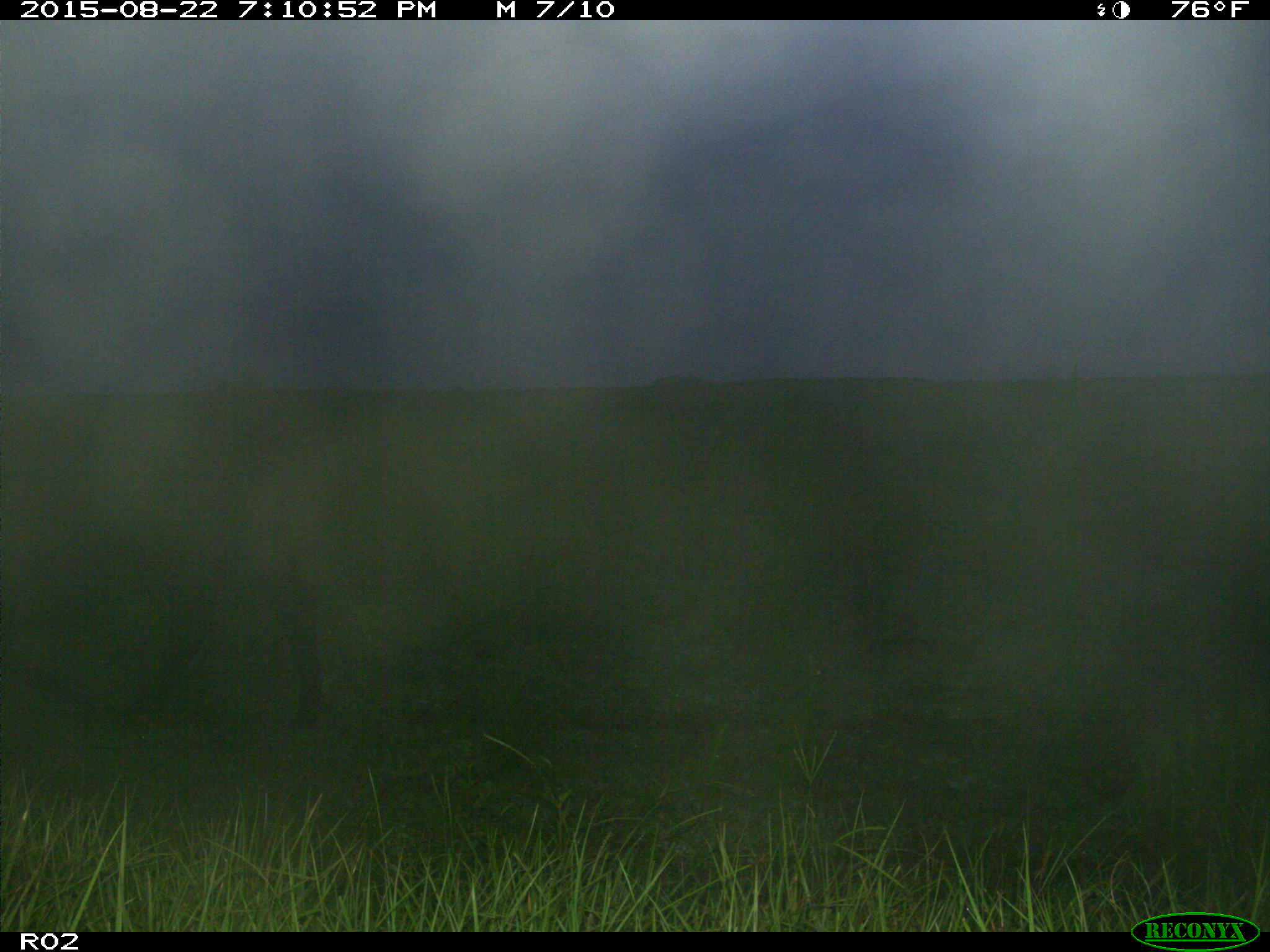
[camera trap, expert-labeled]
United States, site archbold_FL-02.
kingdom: Animalia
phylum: Chordata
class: Mammalia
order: Artiodactyla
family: Bovidae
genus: Bos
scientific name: Bos taurus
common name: domestic cow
Bos taurus (domestic cow).